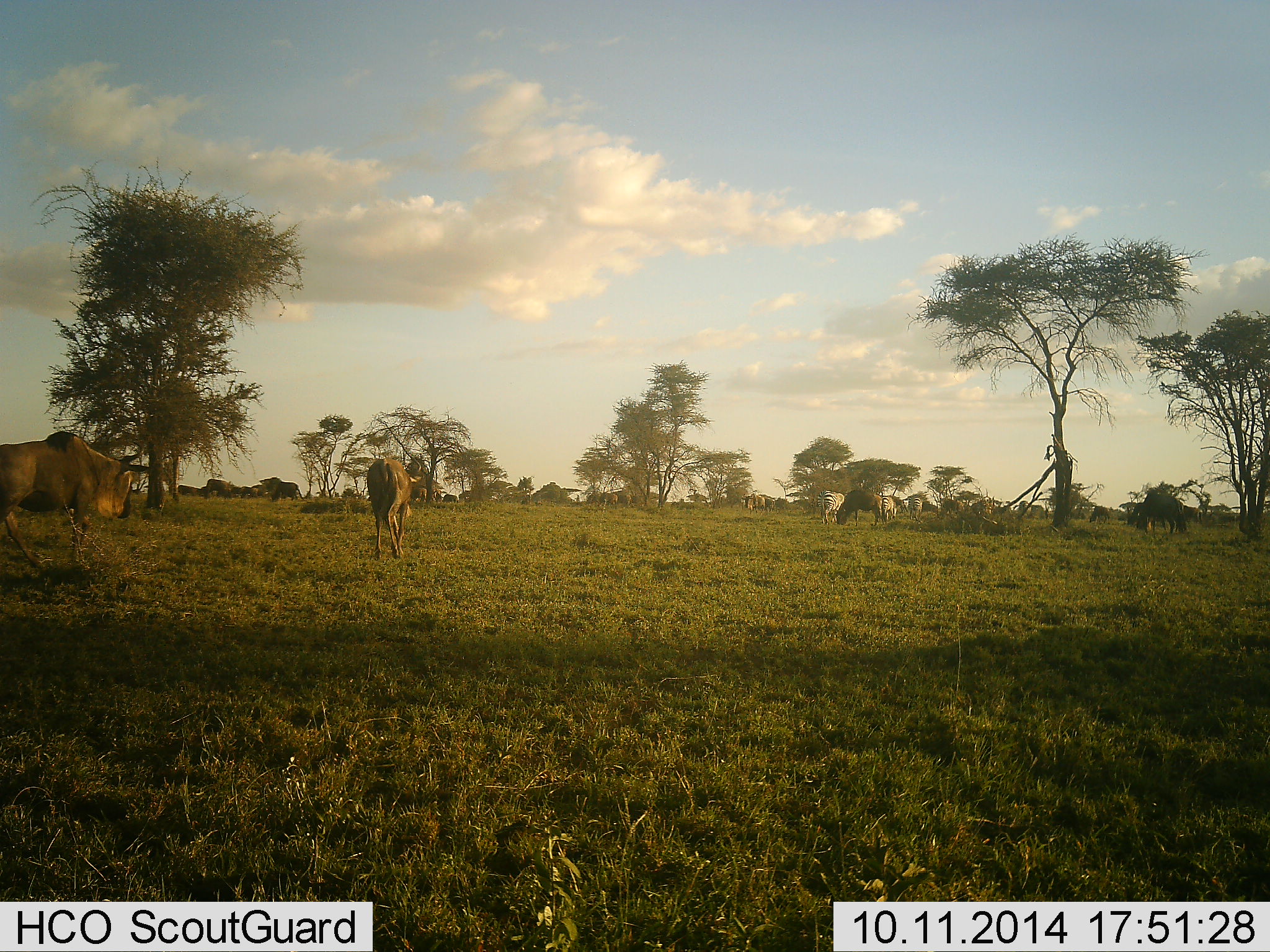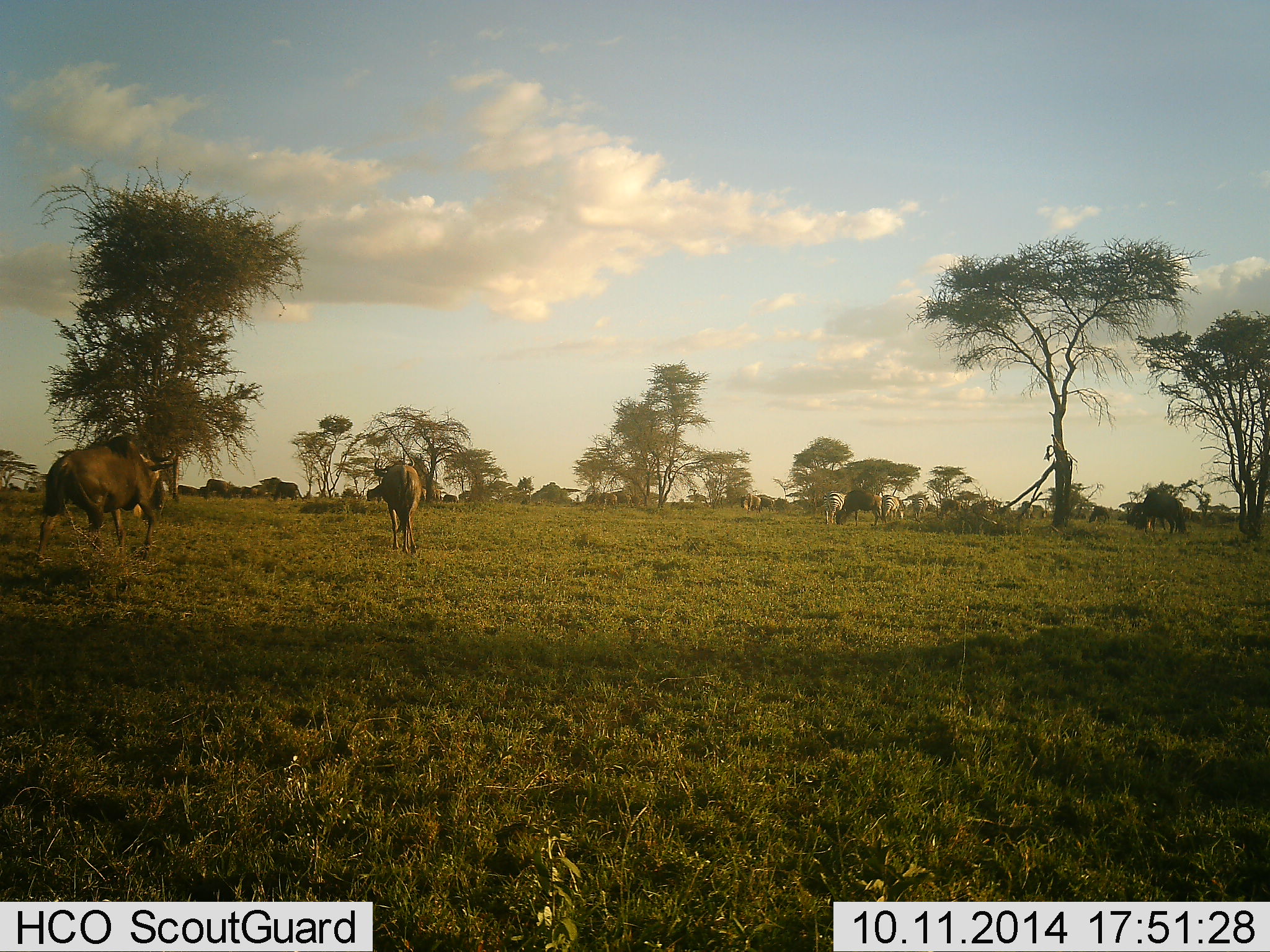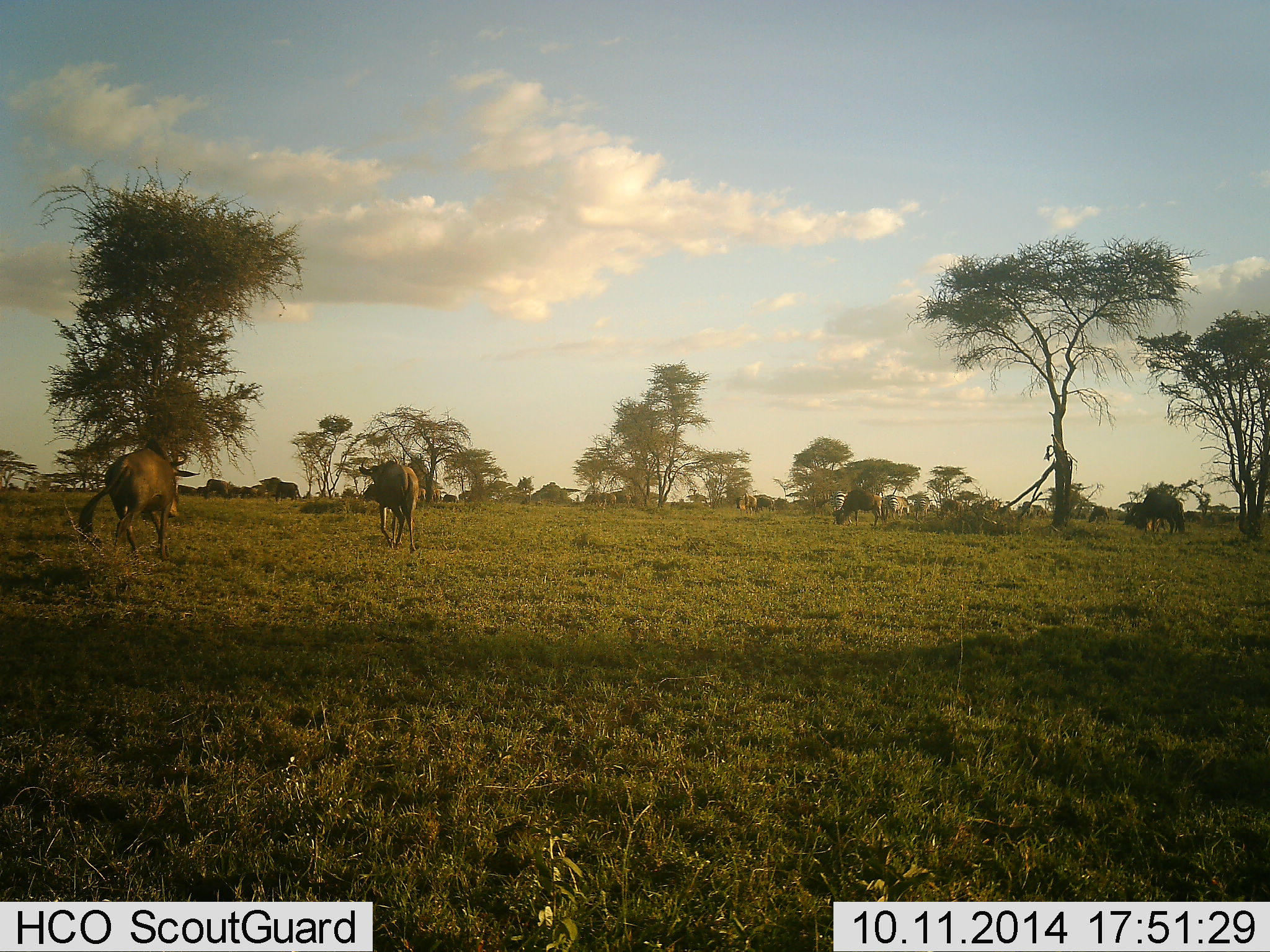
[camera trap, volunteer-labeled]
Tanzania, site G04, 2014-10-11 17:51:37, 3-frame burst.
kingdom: Animalia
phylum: Chordata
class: Mammalia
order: Artiodactyla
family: Bovidae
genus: Connochaetes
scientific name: Connochaetes taurinus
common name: blue wildebeest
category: wildebeest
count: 6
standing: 53%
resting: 0%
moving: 80%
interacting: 0%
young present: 0%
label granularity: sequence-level